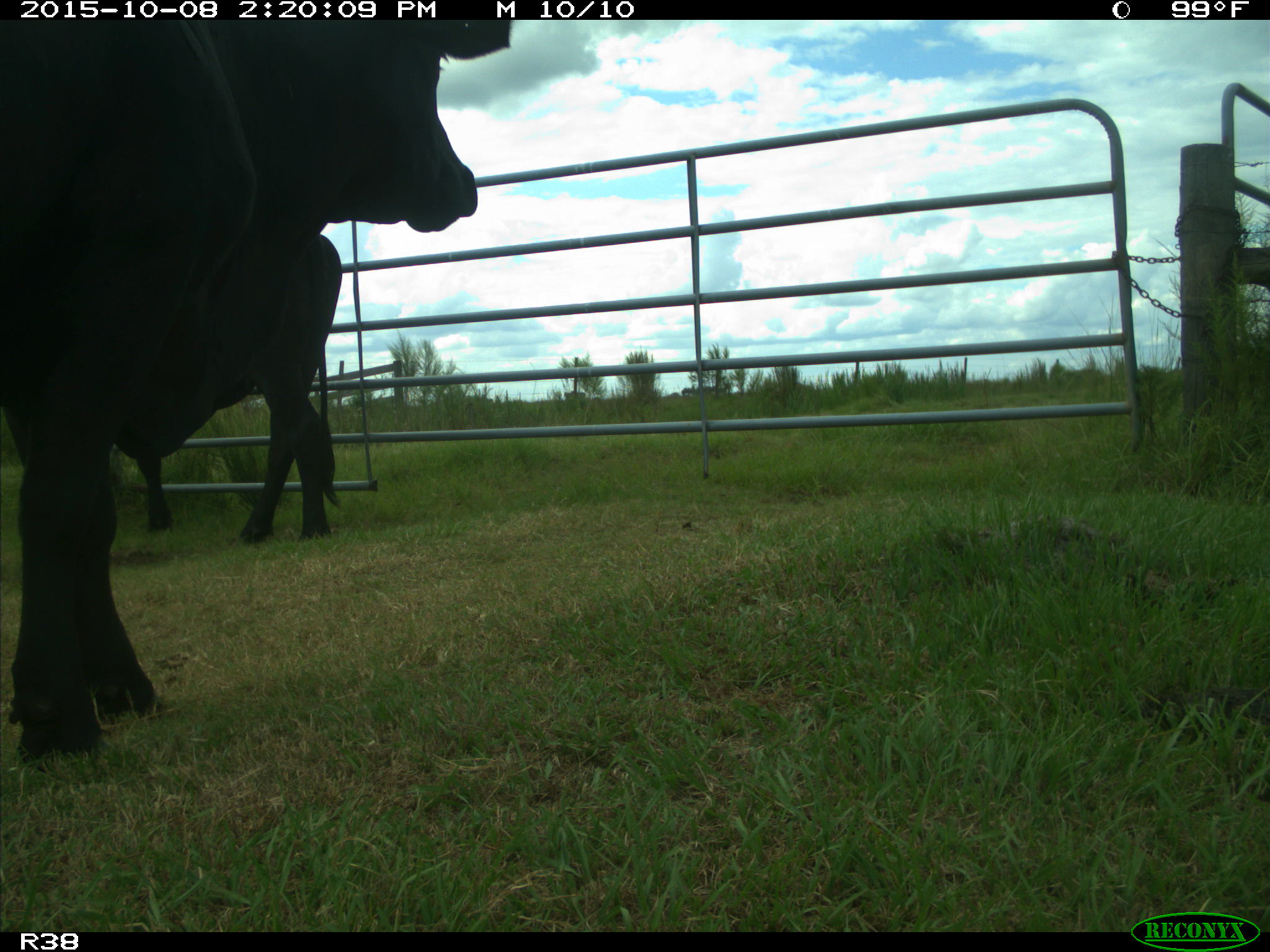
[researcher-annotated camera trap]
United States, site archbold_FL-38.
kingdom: Animalia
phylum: Chordata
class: Mammalia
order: Artiodactyla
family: Bovidae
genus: Bos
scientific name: Bos taurus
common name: domestic cow